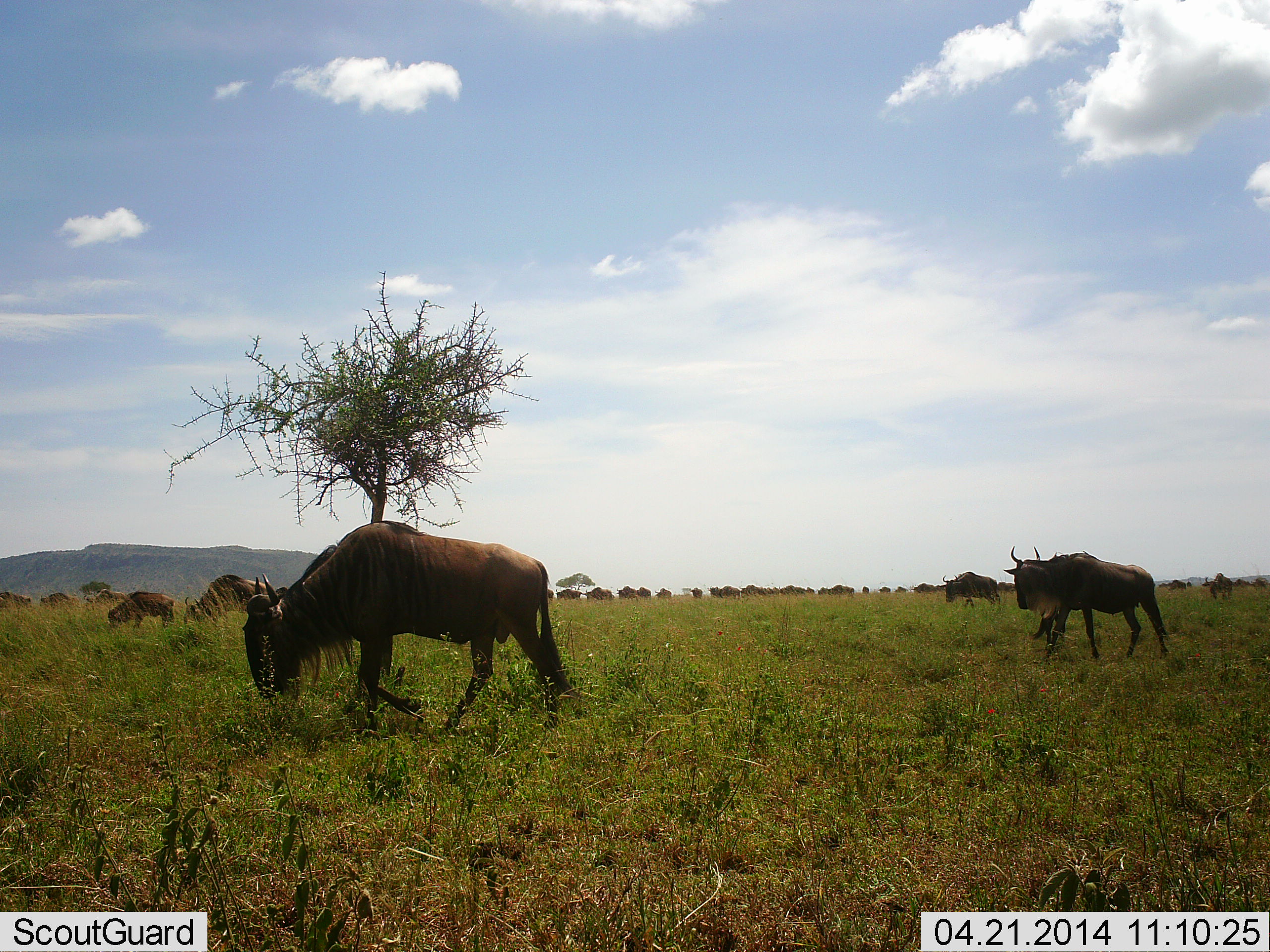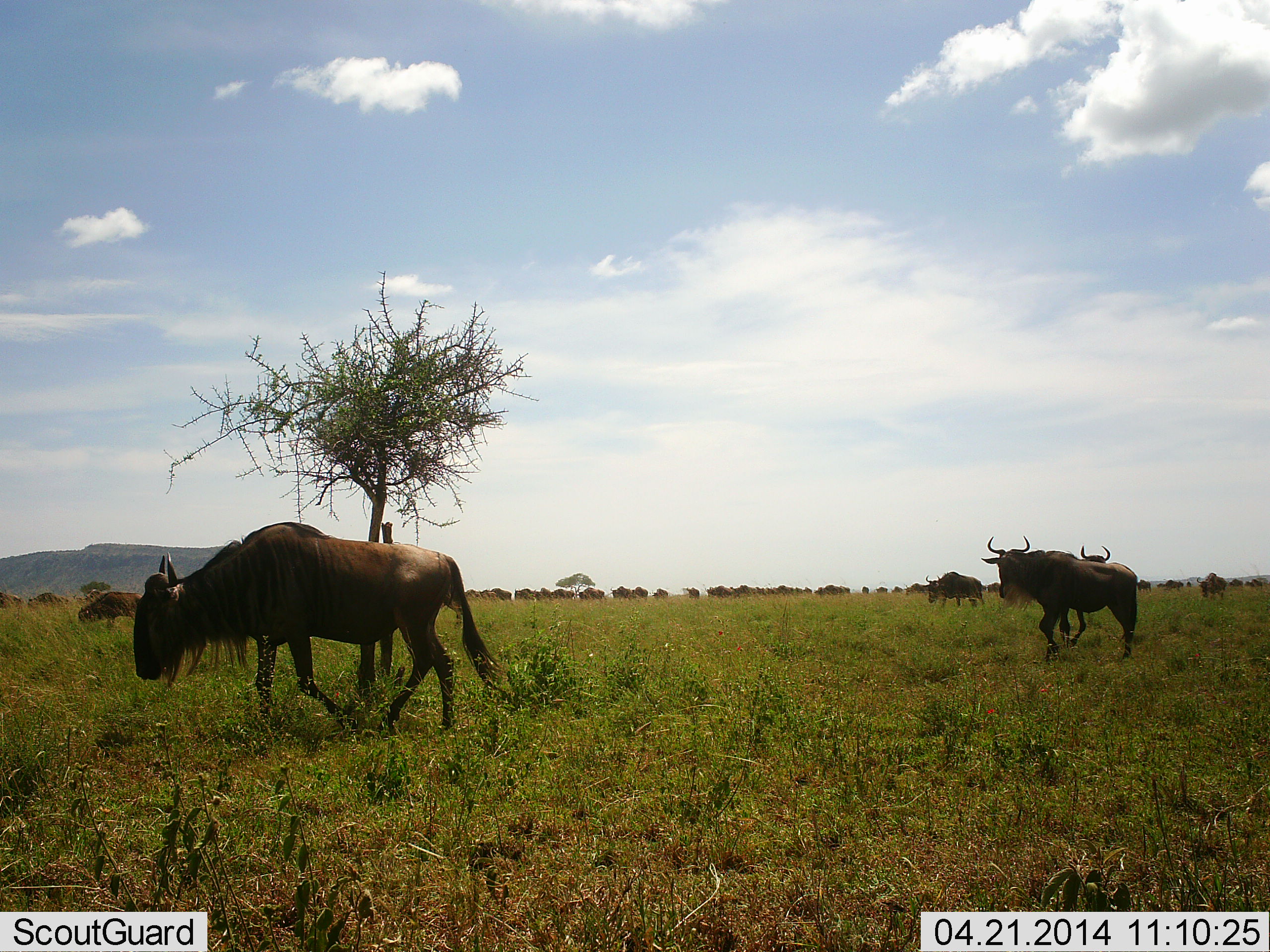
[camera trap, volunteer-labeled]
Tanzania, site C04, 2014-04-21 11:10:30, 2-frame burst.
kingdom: Animalia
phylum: Chordata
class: Mammalia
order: Artiodactyla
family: Bovidae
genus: Connochaetes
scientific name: Connochaetes taurinus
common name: blue wildebeest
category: wildebeest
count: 51+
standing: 0%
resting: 0%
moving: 100%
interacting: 0%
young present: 0%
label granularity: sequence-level